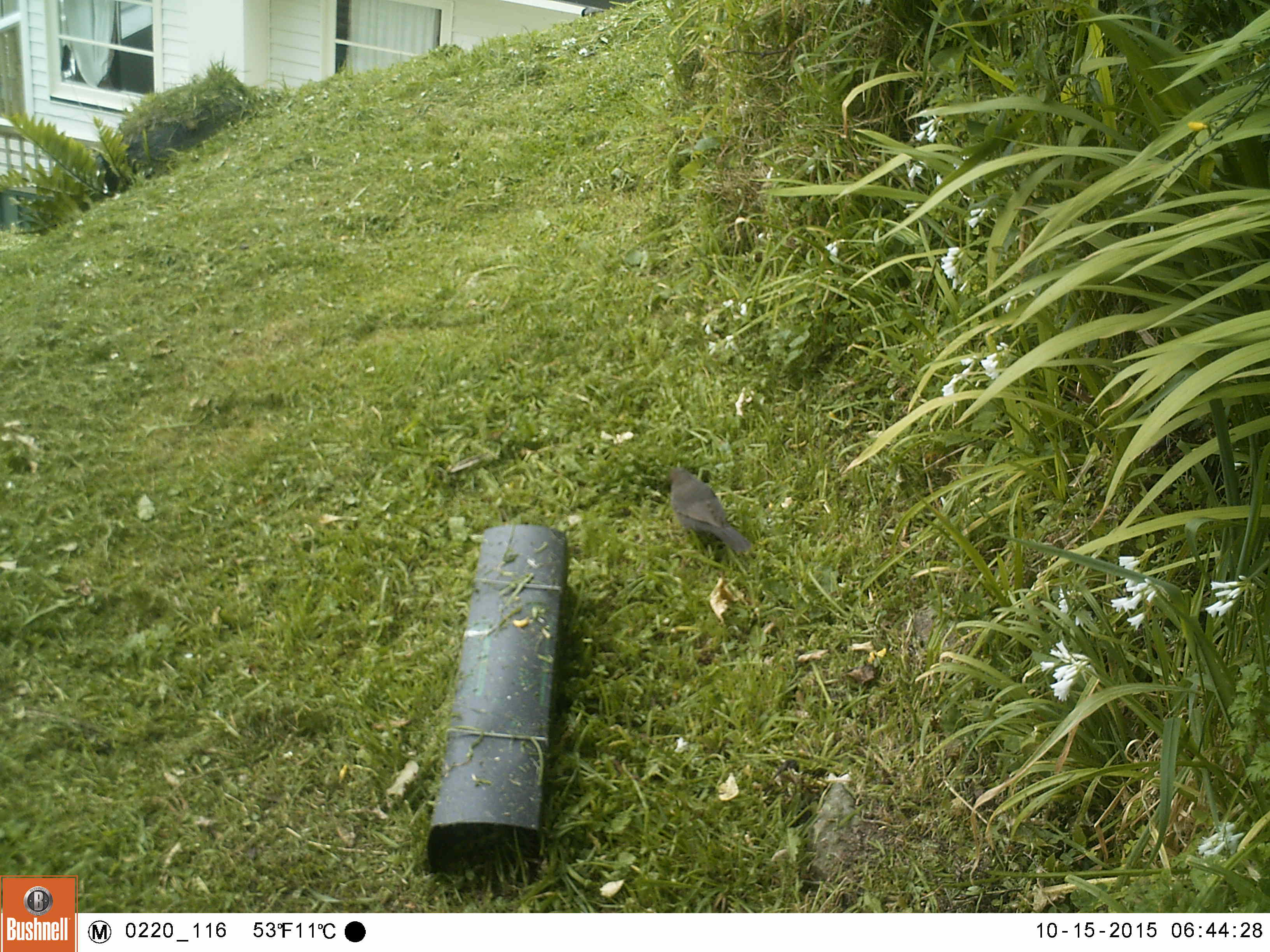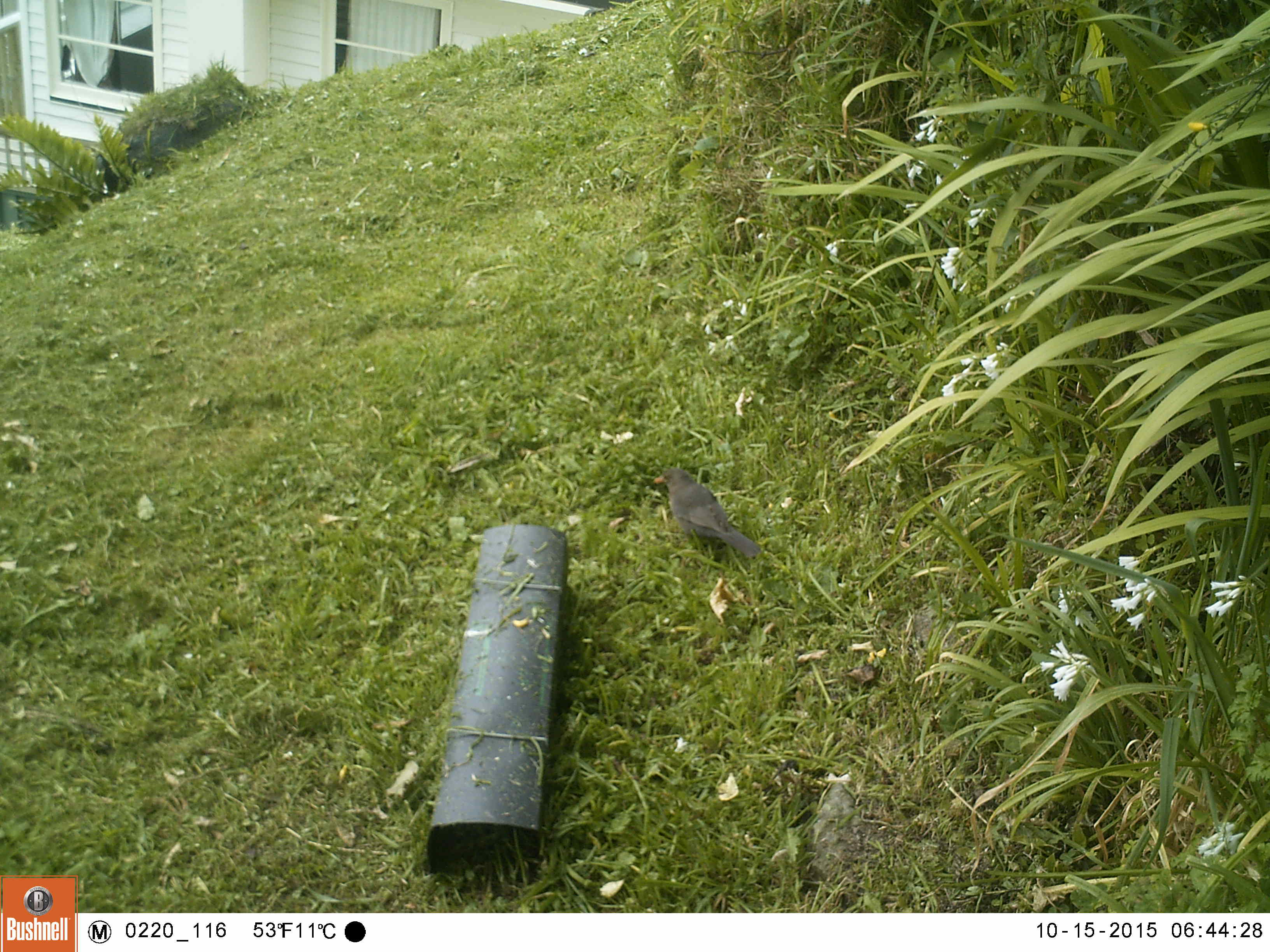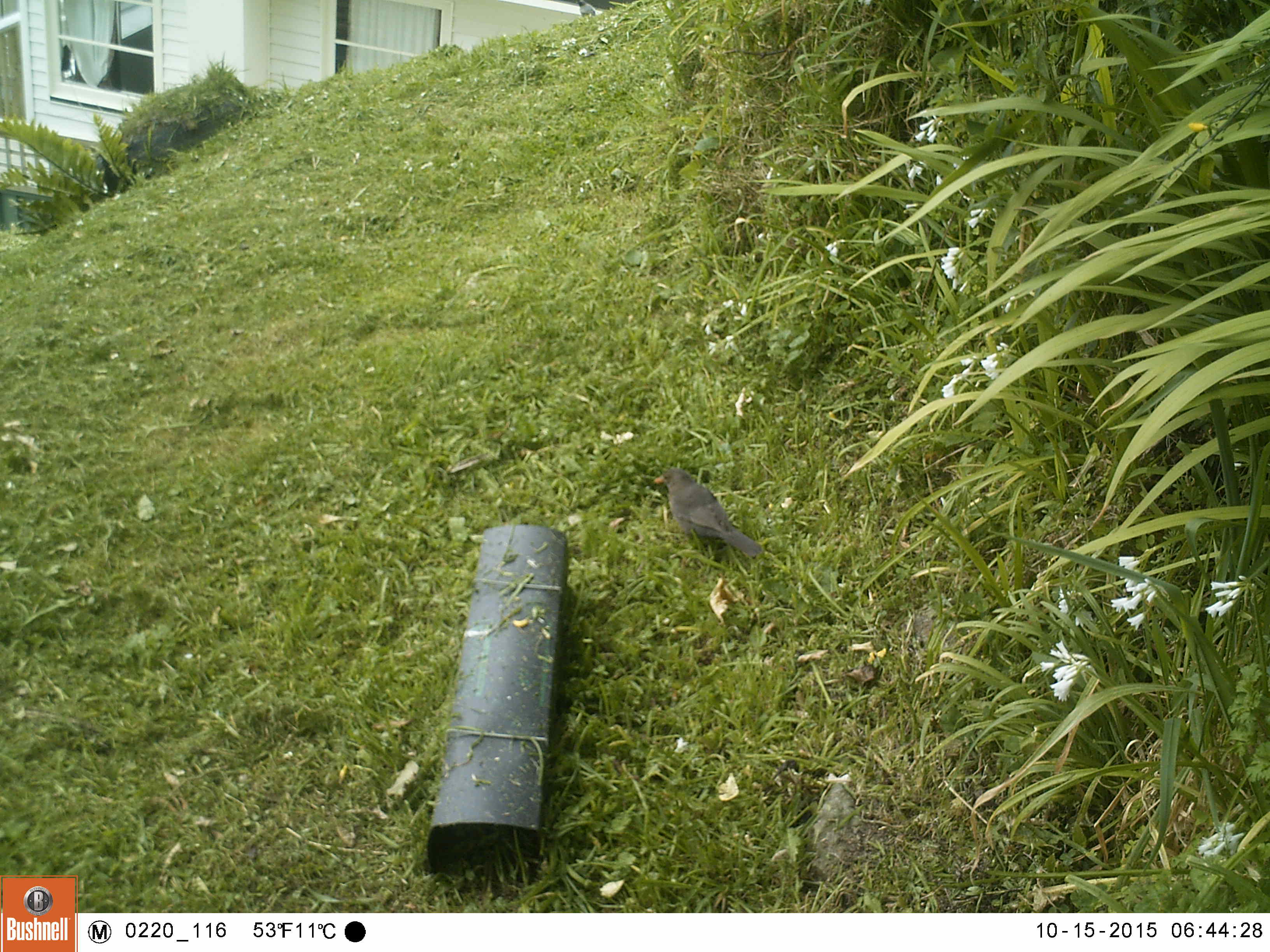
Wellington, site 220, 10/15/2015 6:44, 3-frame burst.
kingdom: Animalia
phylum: Chordata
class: Aves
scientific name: Aves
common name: bird